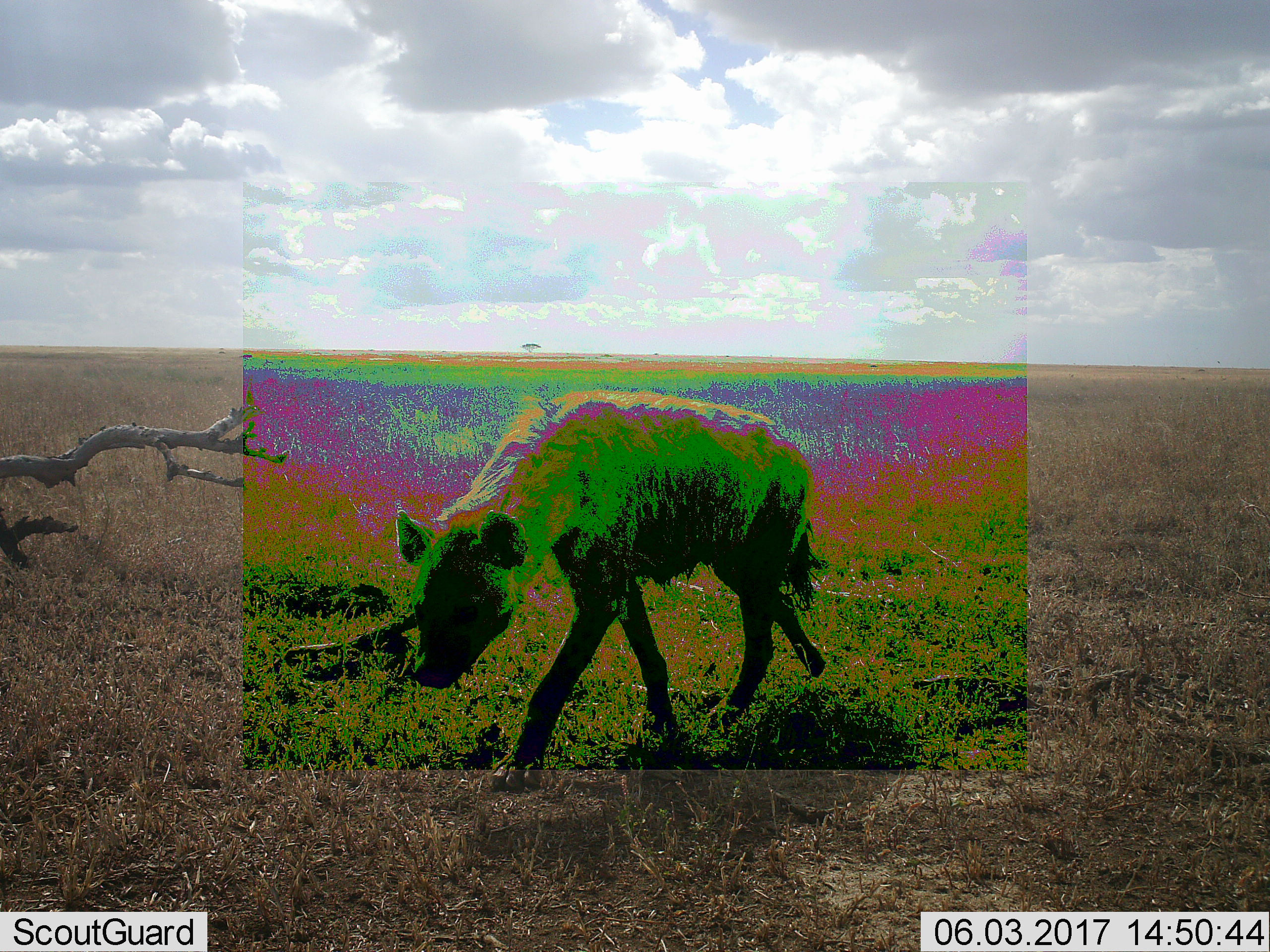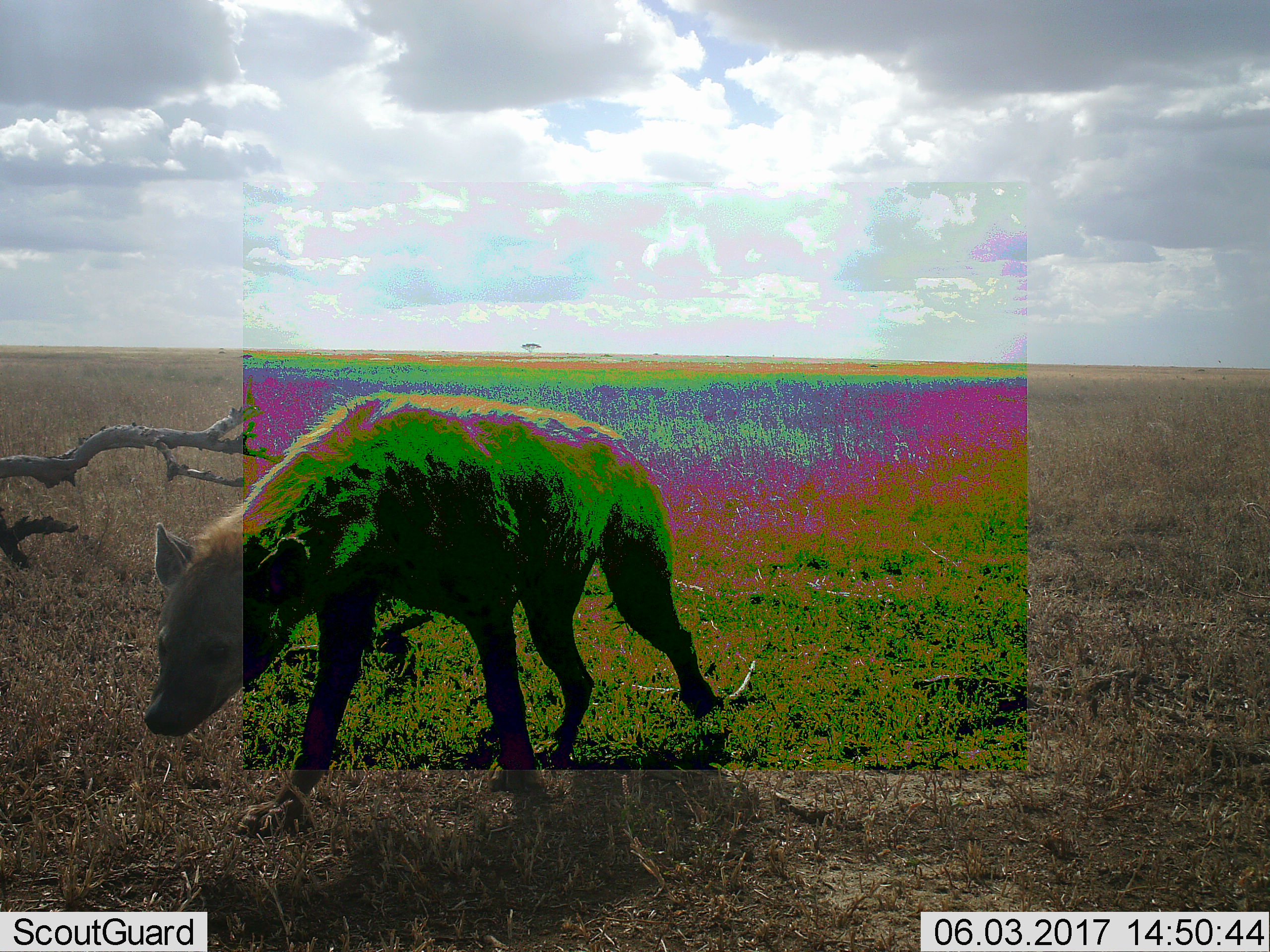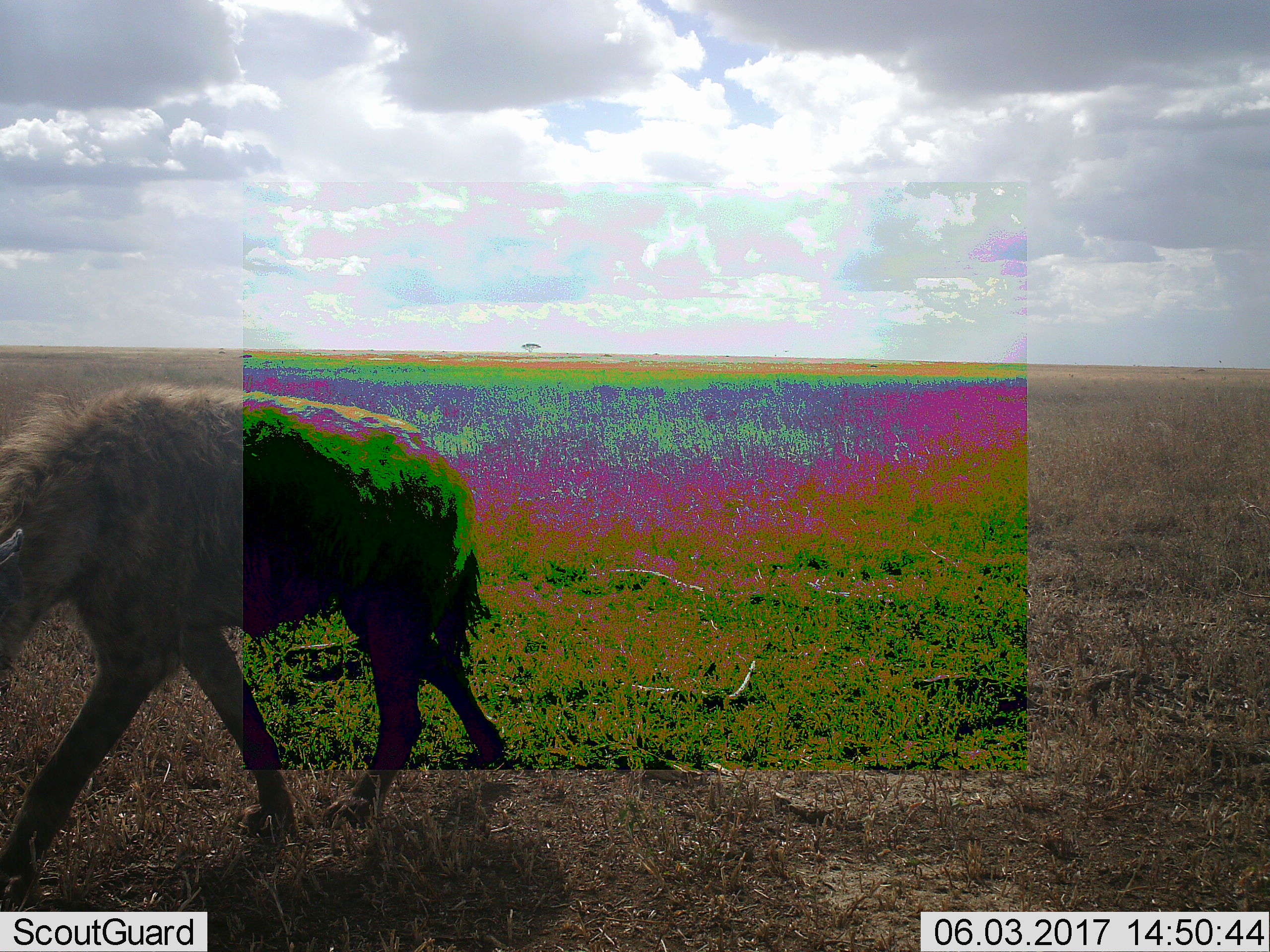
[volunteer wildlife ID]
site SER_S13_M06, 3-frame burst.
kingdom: Animalia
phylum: Chordata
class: Mammalia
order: Carnivora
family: Hyaenidae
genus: Crocuta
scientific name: Crocuta crocuta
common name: spotted hyena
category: hyenaspotted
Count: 1.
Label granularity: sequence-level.